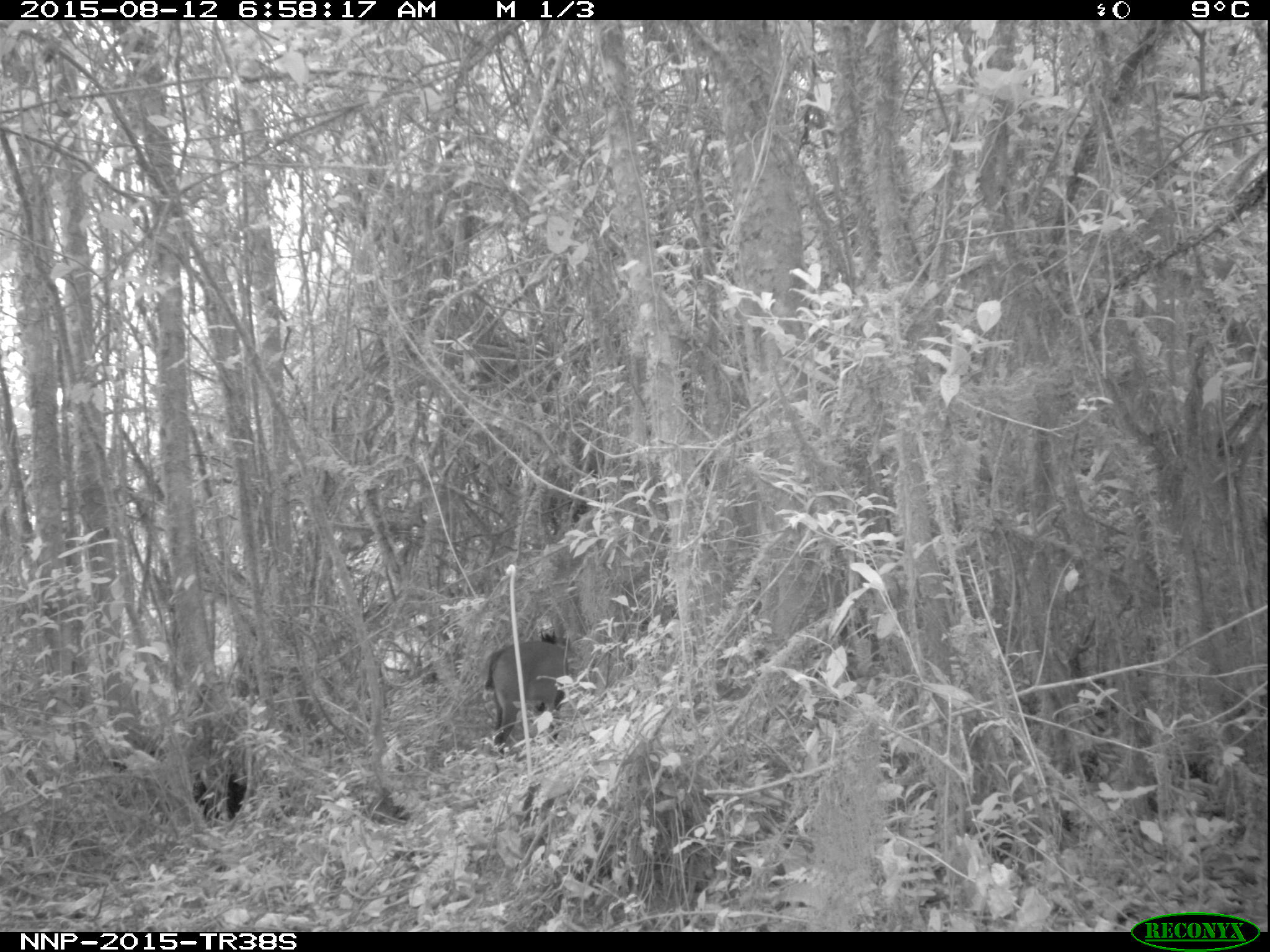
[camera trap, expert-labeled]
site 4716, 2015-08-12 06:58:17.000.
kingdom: Animalia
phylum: Chordata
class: Mammalia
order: Artiodactyla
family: Bovidae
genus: Cephalophus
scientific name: Cephalophus nigrifrons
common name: black-fronted duiker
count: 1